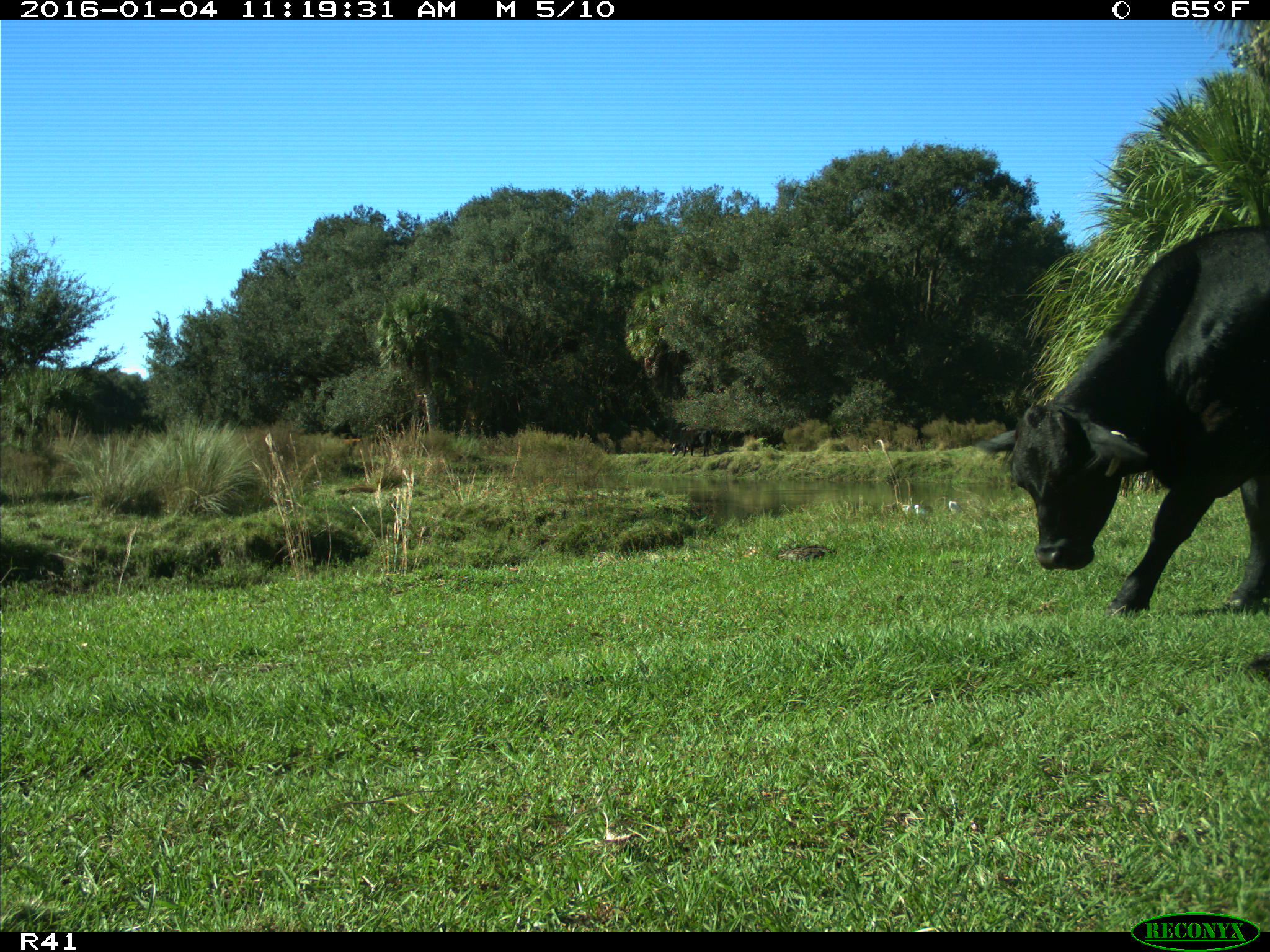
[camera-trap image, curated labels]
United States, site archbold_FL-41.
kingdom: Animalia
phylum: Chordata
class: Mammalia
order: Artiodactyla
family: Bovidae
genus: Bos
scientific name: Bos taurus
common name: domestic cow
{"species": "Bos taurus (domestic cow)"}